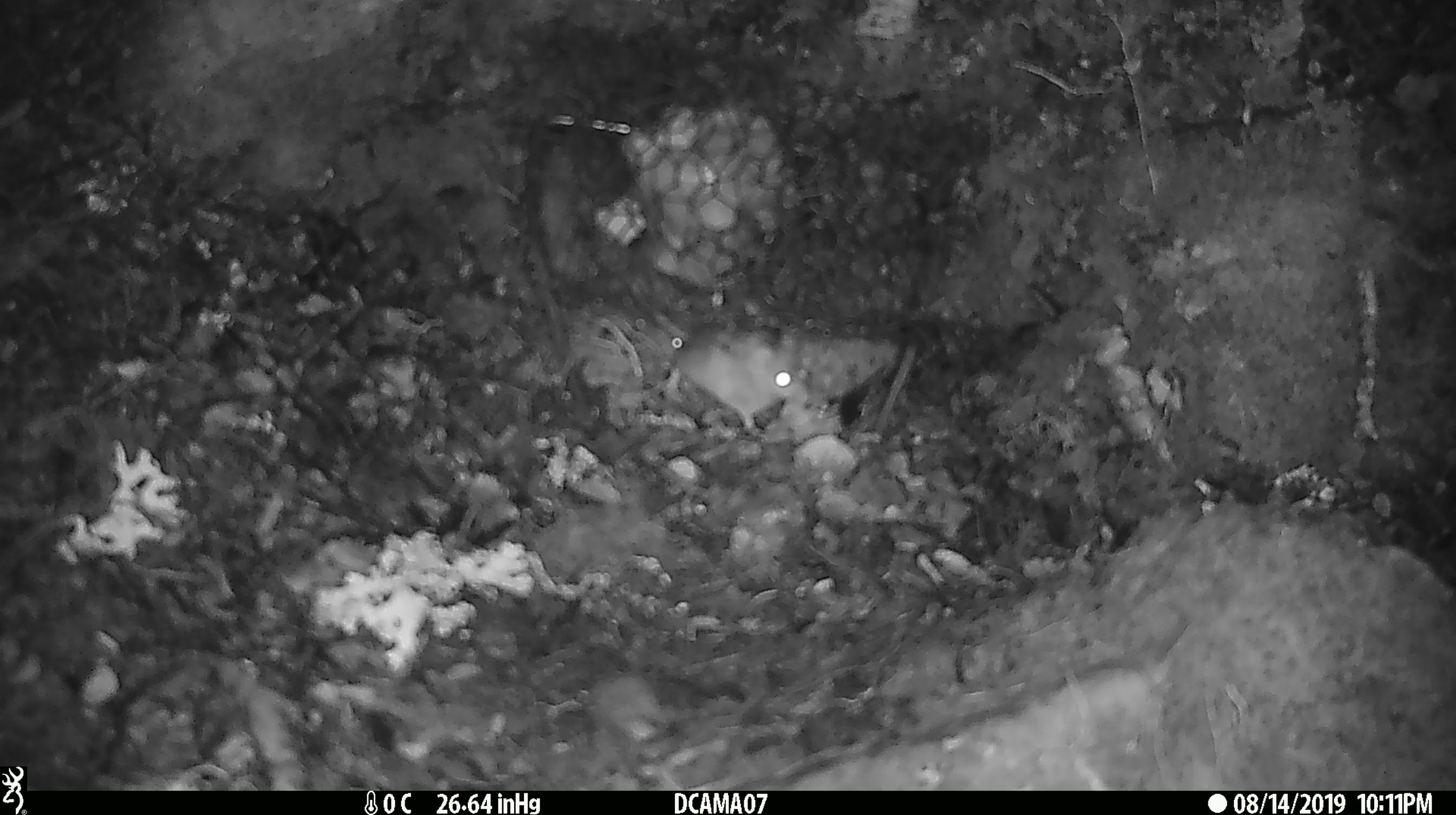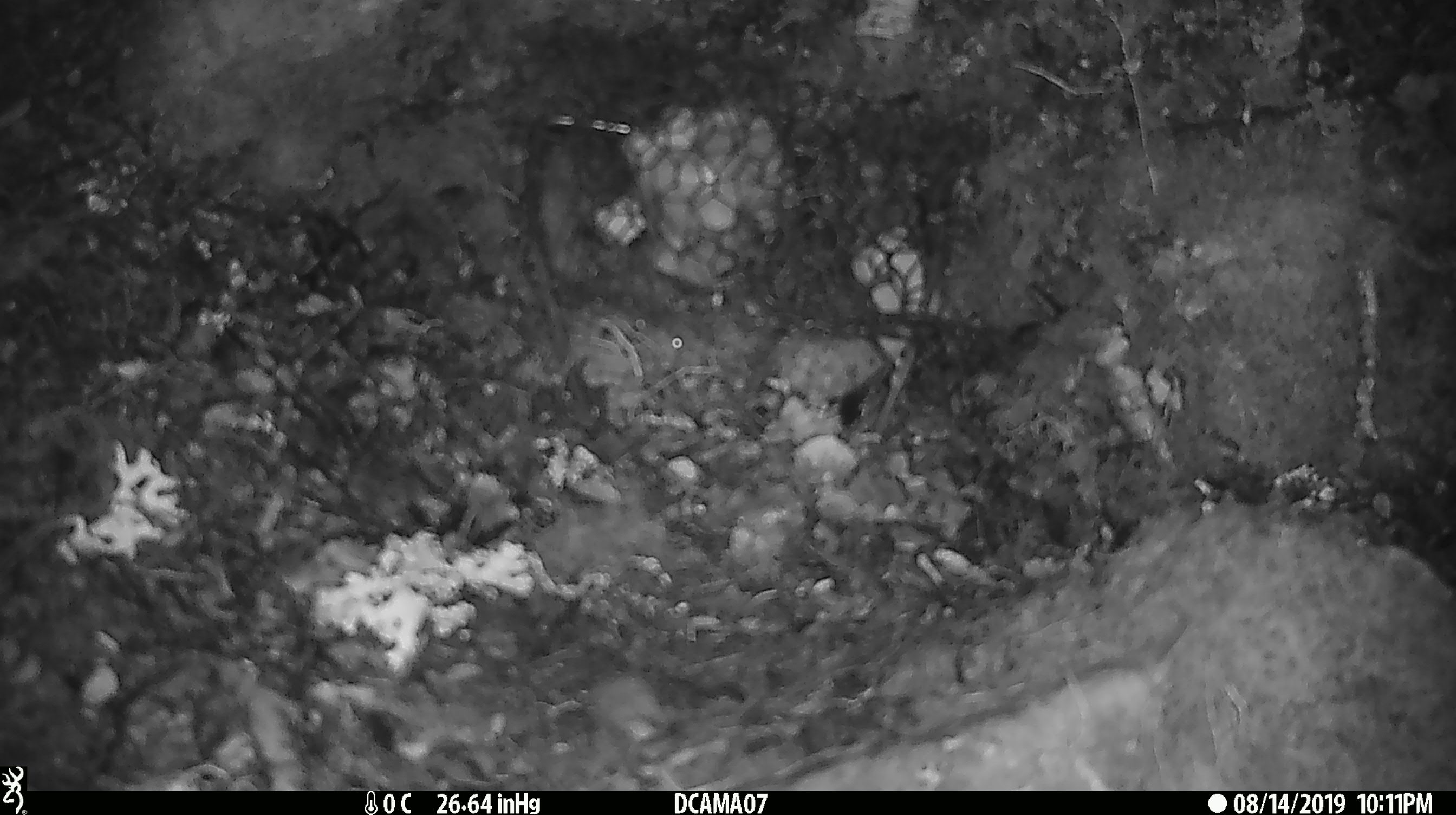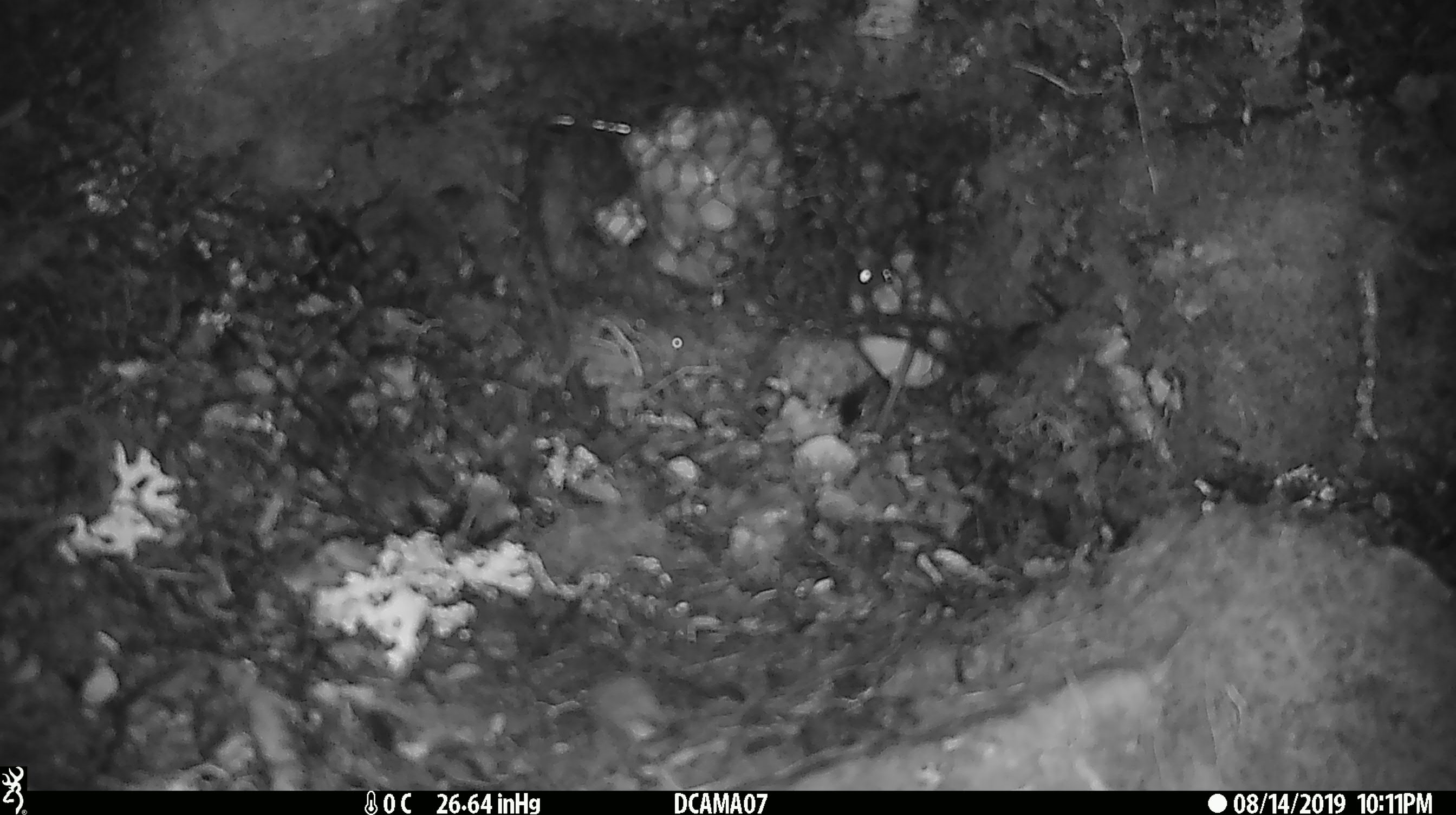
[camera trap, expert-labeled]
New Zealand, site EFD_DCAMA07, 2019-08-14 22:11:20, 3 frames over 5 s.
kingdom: Animalia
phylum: Chordata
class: Mammalia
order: Rodentia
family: Muridae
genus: Mus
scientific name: Mus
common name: mouse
Mouse (Mus).